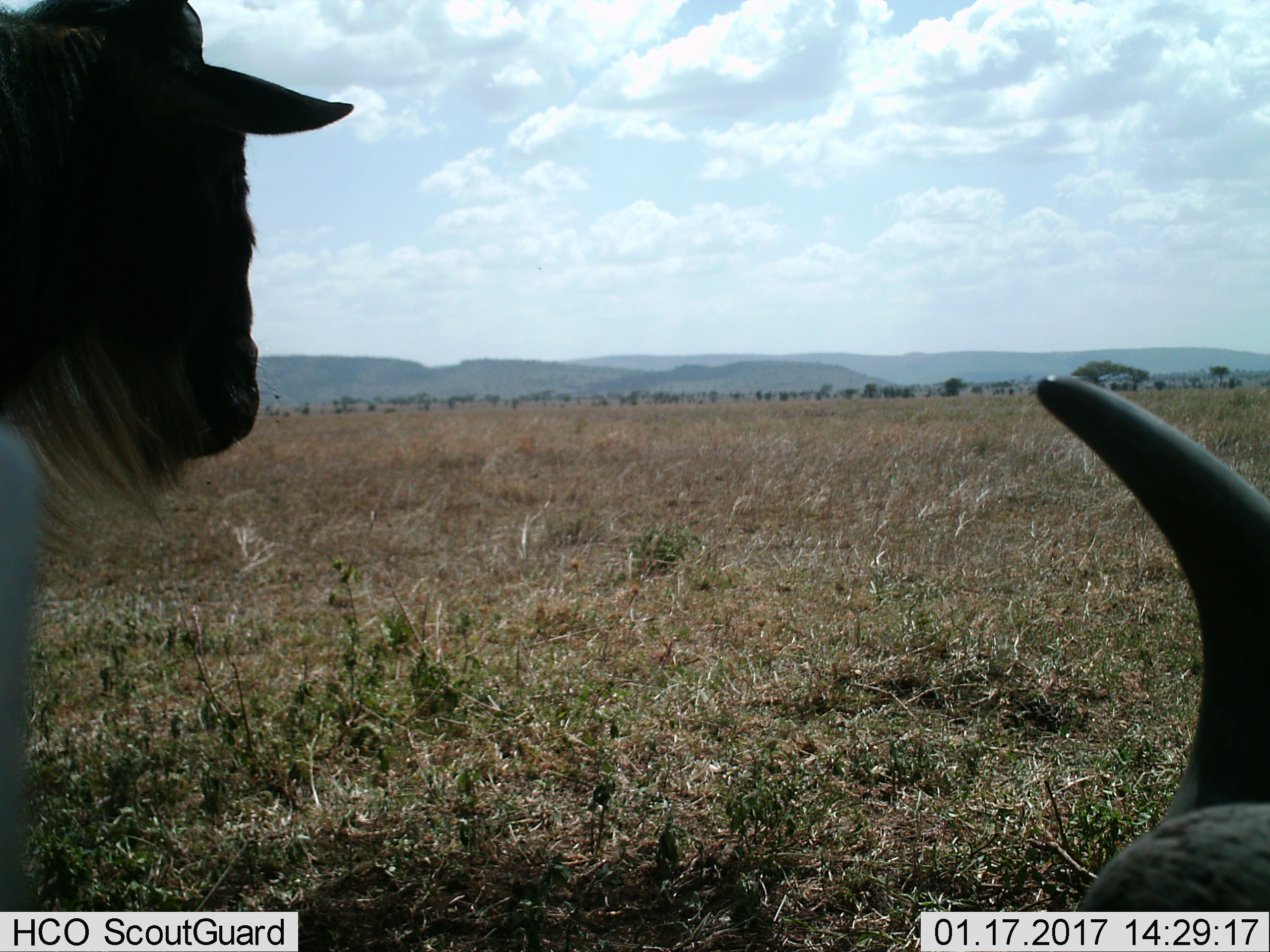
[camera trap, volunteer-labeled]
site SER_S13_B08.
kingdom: Animalia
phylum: Chordata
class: Mammalia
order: Artiodactyla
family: Bovidae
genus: Connochaetes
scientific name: Connochaetes taurinus taurinus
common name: blue wildebeest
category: wildebeestblue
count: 2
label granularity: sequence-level